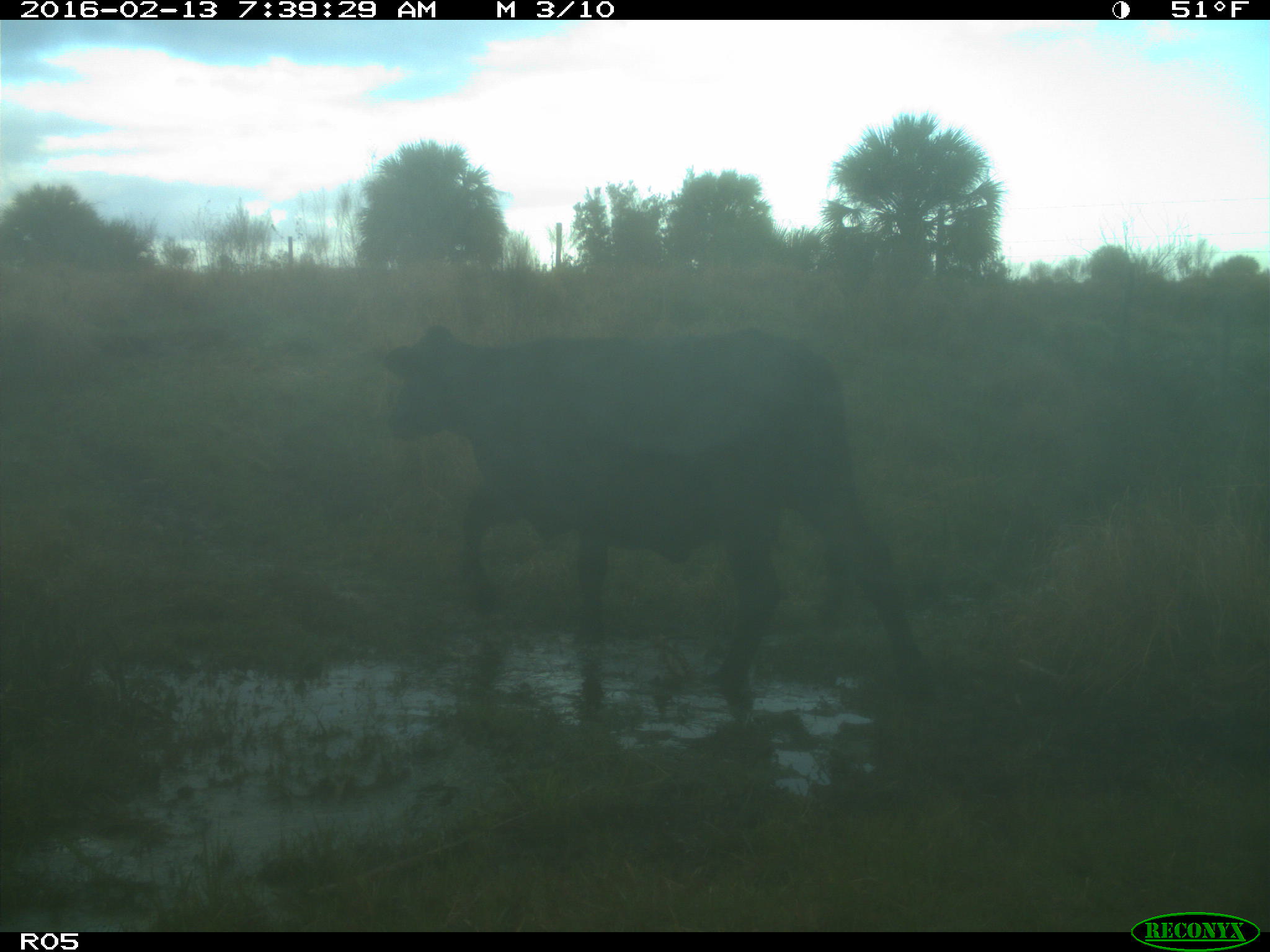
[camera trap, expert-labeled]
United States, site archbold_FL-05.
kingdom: Animalia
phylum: Chordata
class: Mammalia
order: Artiodactyla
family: Bovidae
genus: Bos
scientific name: Bos taurus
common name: domestic cow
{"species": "Bos taurus (domestic cow)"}